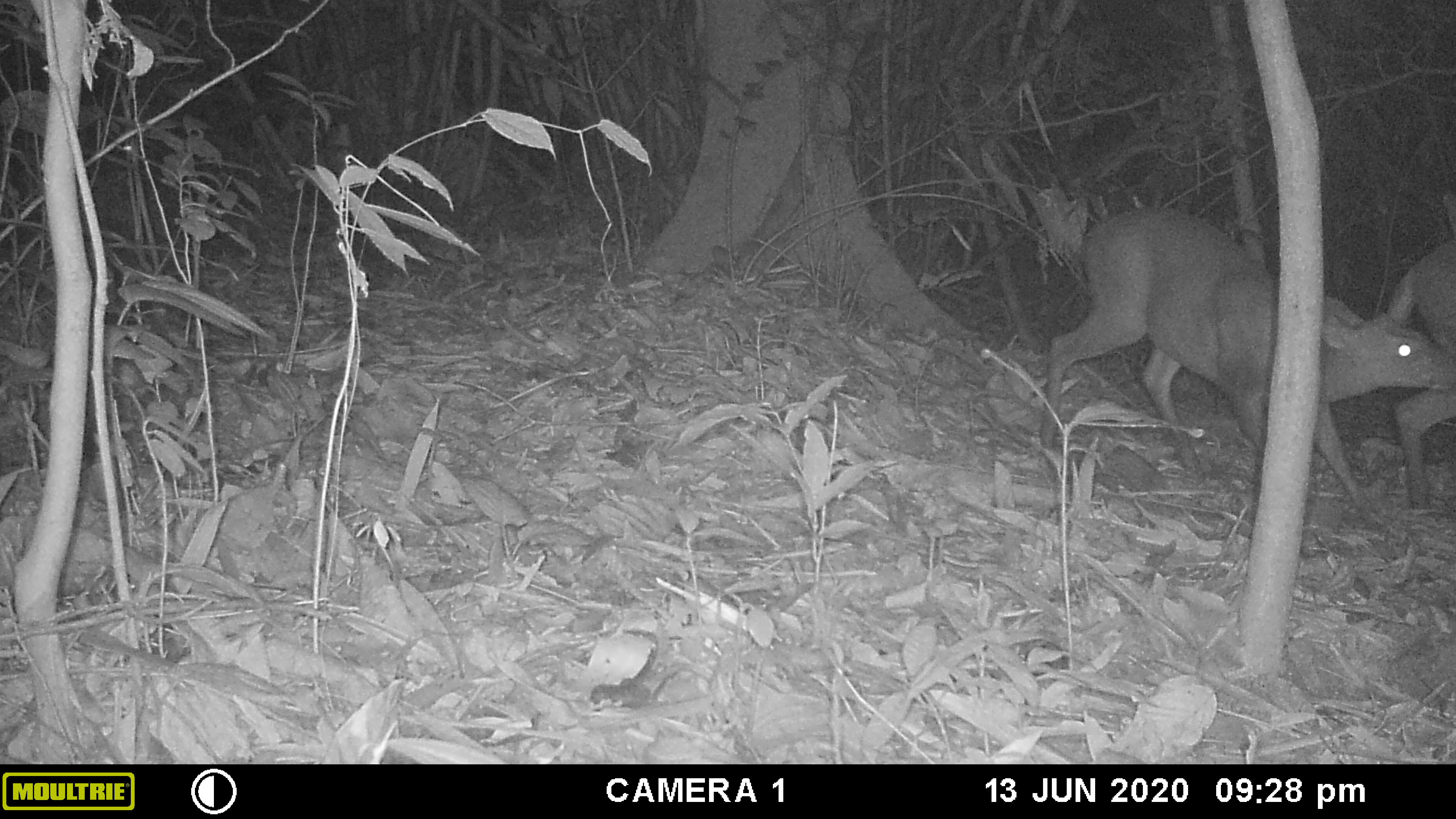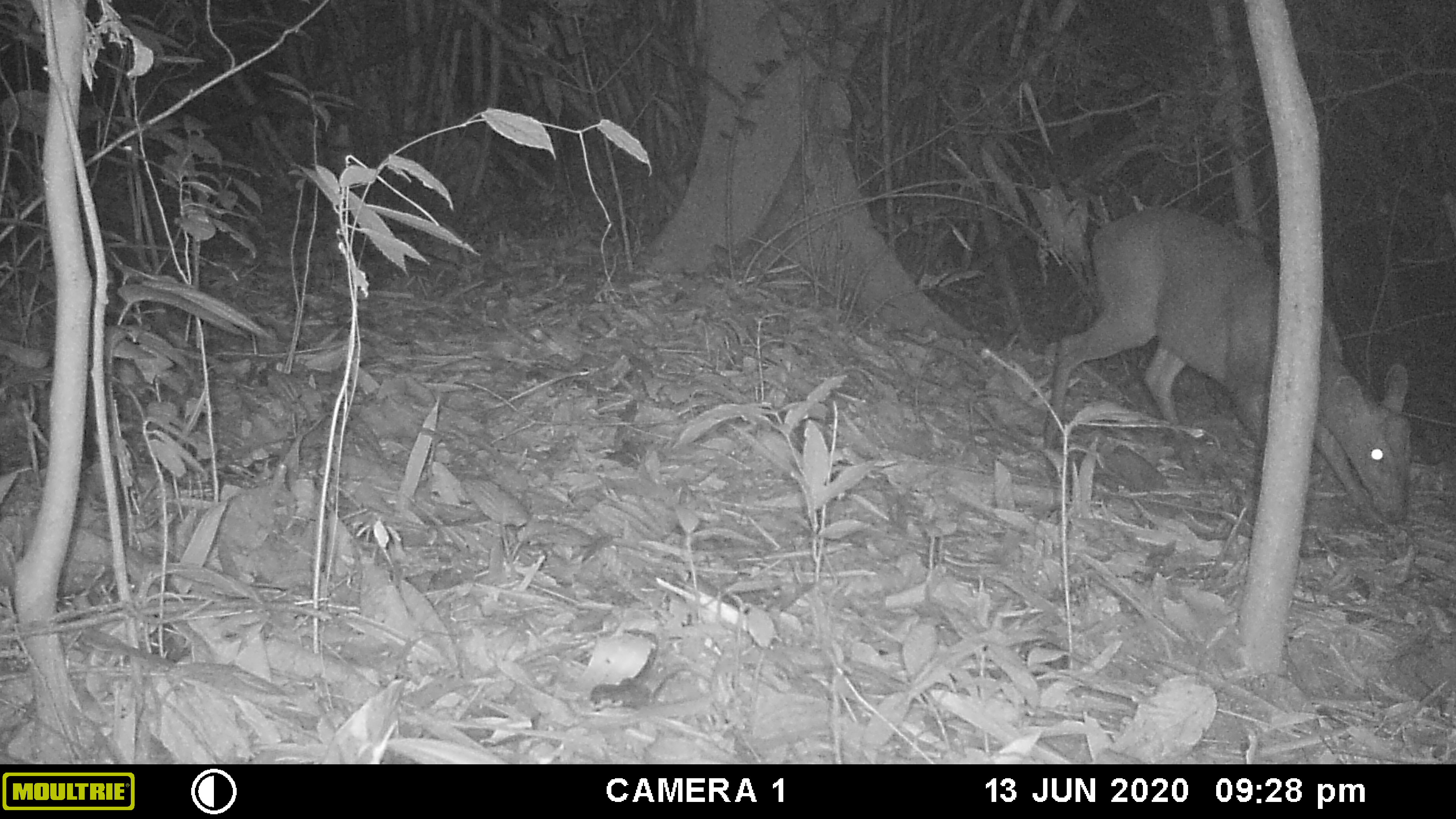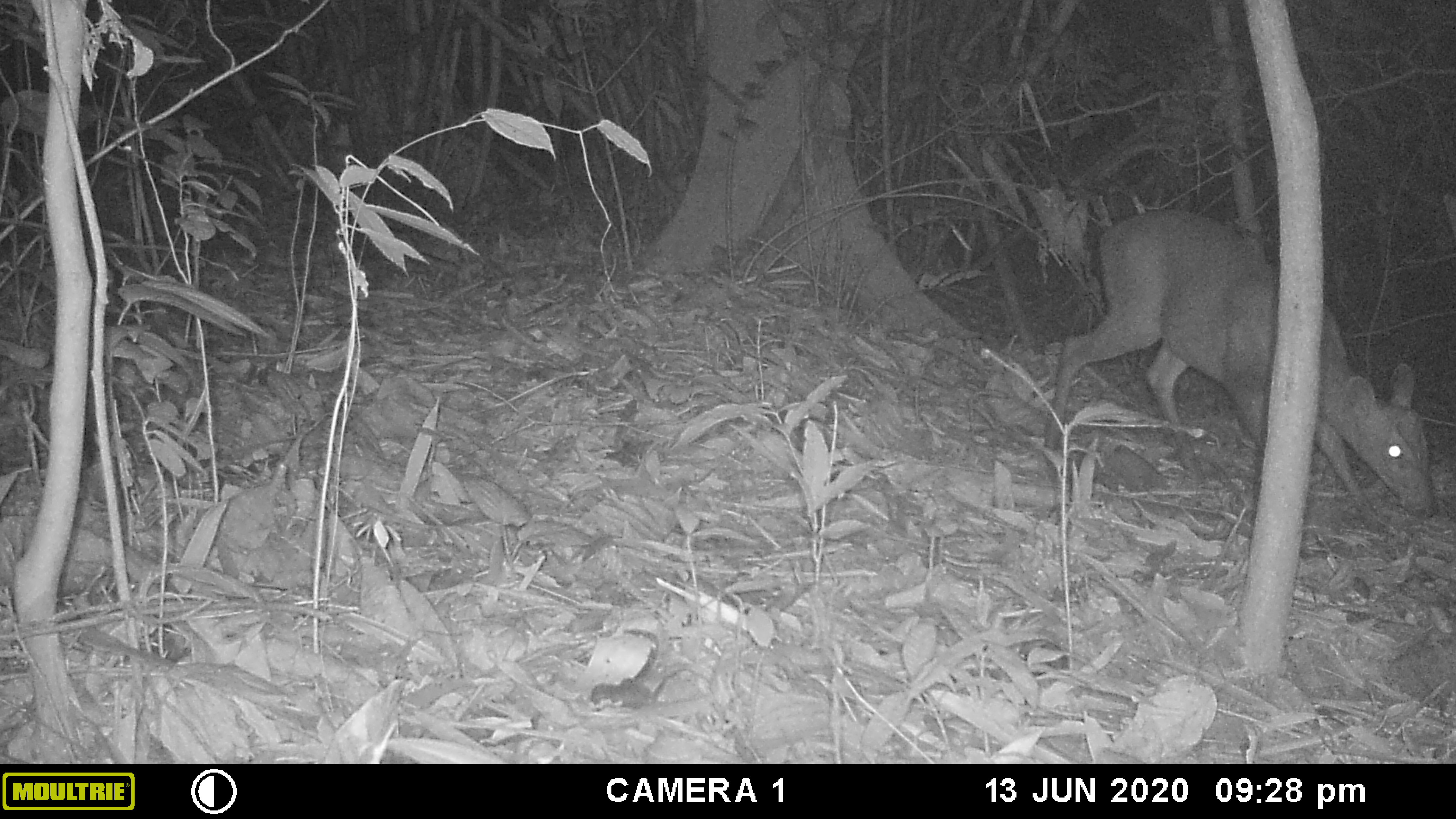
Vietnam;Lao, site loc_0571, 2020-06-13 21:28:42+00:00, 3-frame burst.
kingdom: Animalia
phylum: Chordata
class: Mammalia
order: Artiodactyla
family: Cervidae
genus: Muntiacus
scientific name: Muntiacus rooseveltorum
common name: roosevelt's muntjac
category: roosevelts muntjac group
Roosevelts muntjac group (roosevelt's muntjac) (Muntiacus rooseveltorum). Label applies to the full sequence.